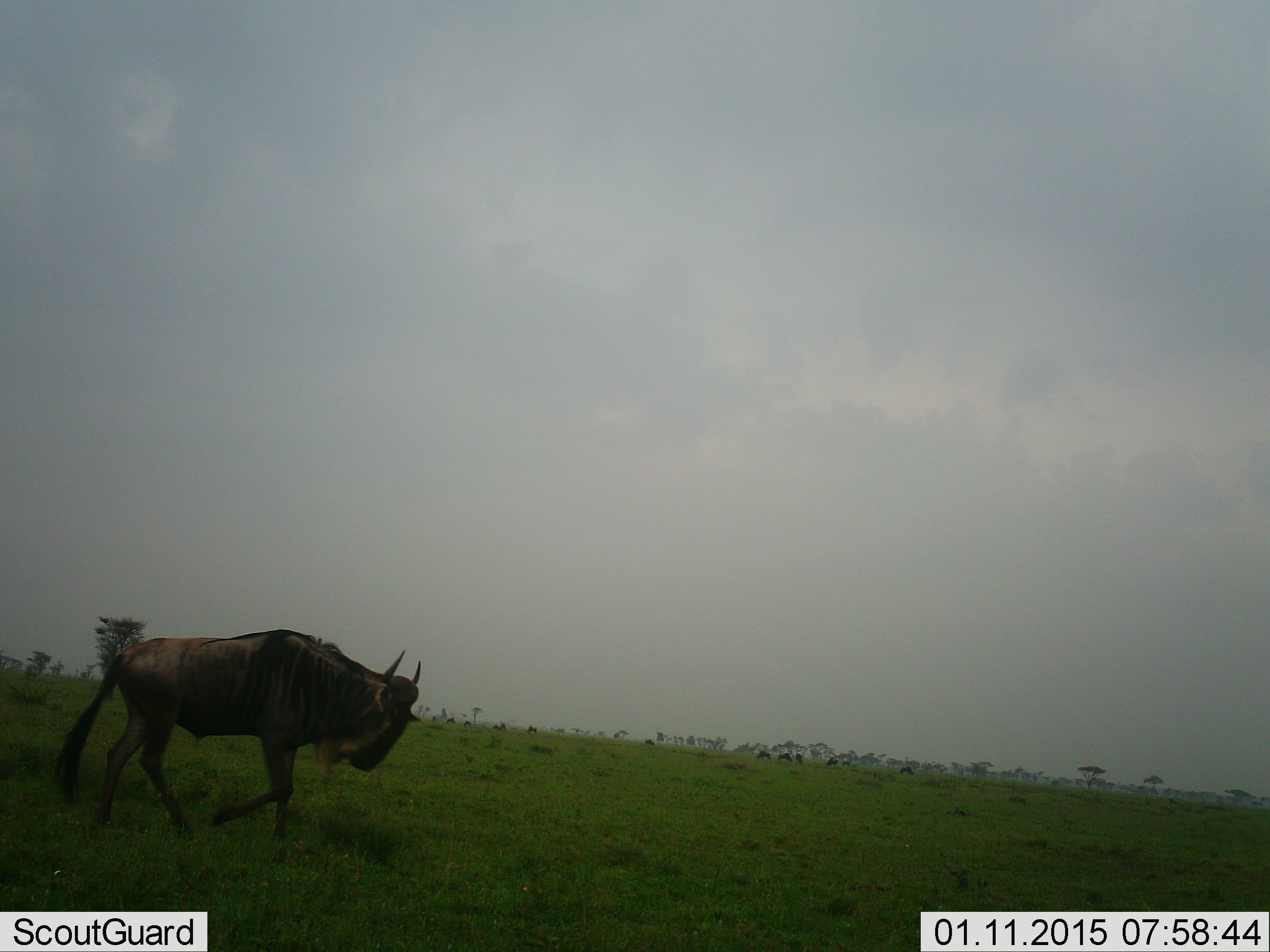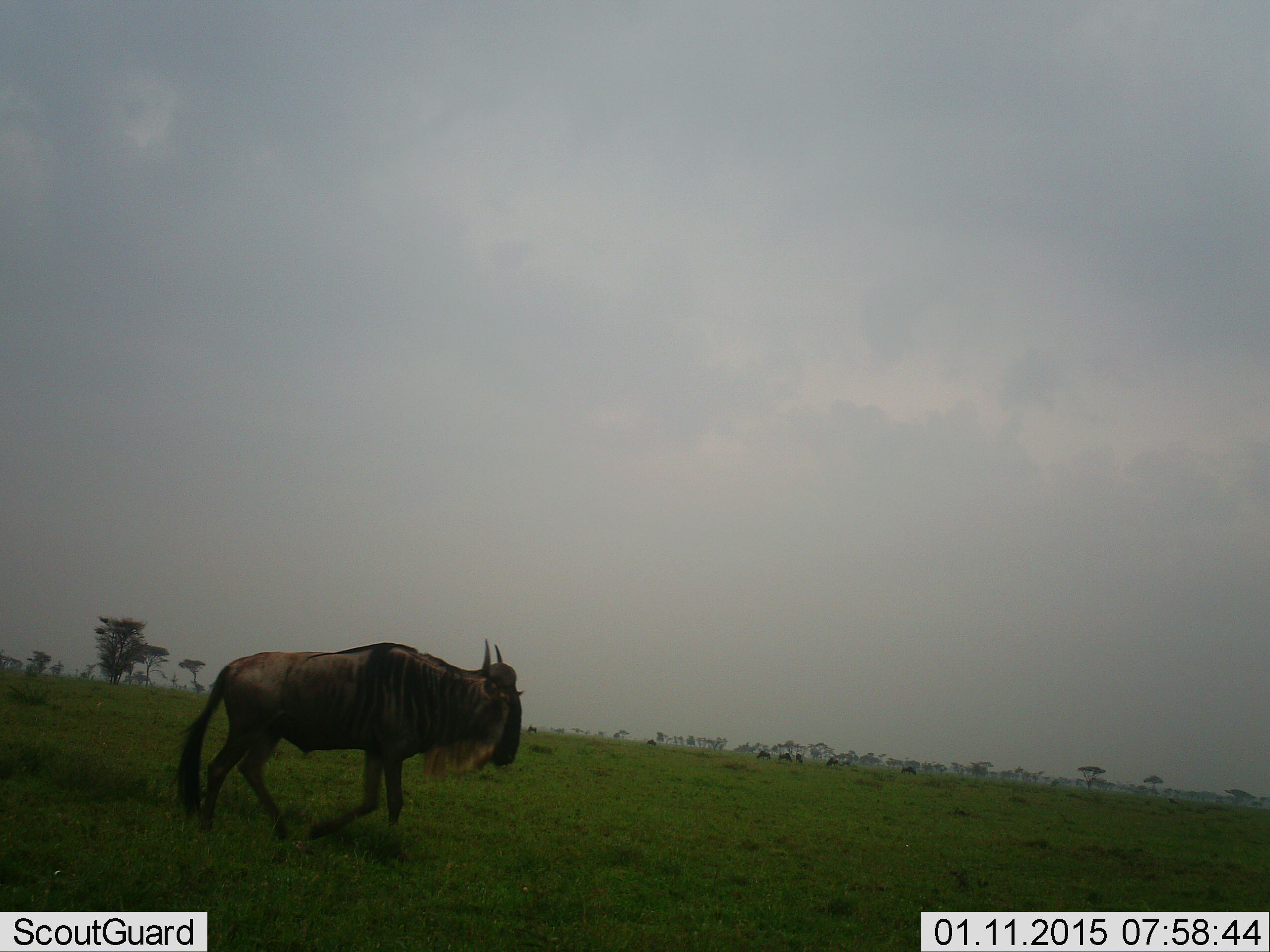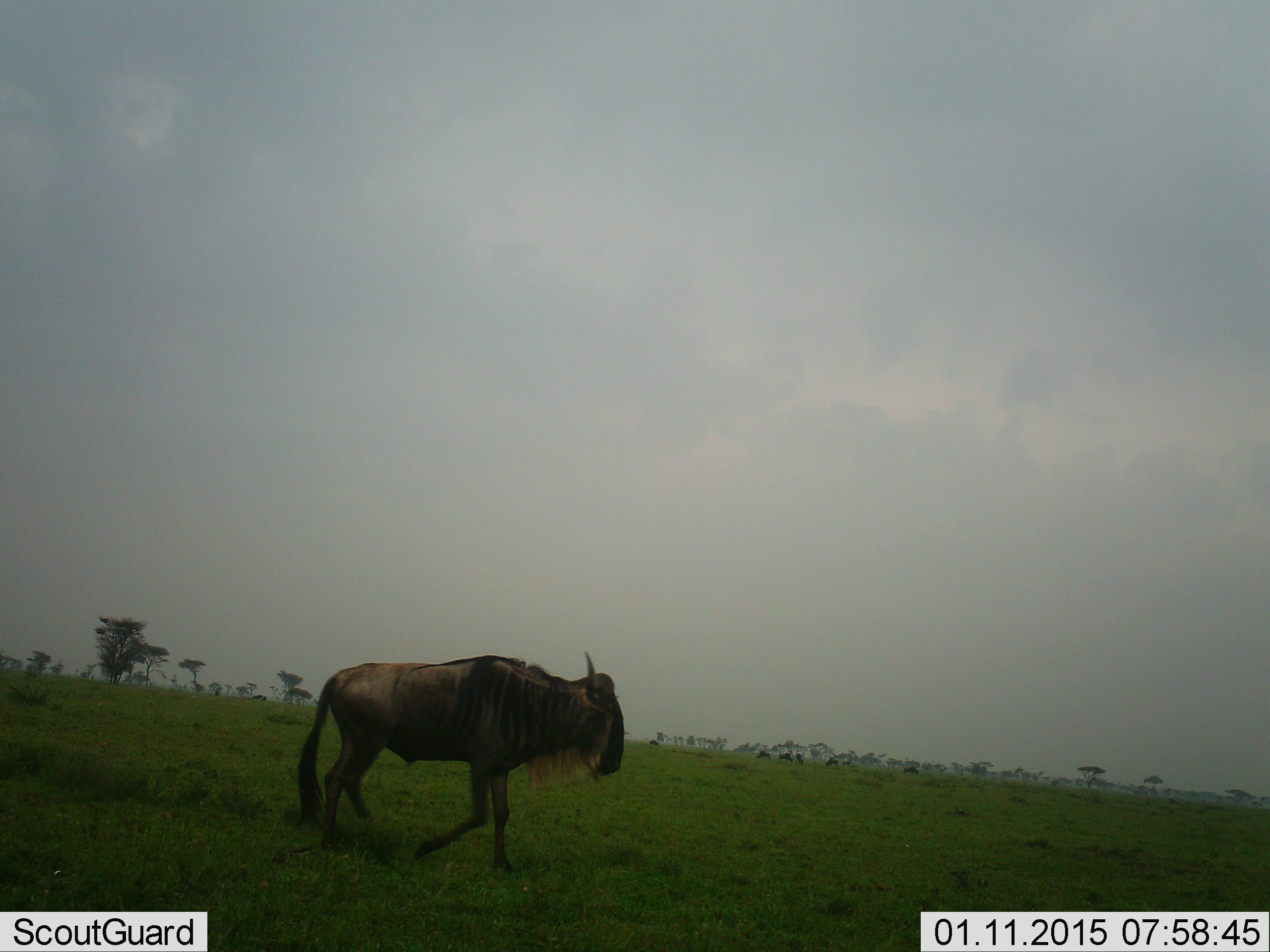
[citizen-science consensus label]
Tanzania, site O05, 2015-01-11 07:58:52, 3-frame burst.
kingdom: Animalia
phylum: Chordata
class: Mammalia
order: Artiodactyla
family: Bovidae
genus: Connochaetes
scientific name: Connochaetes taurinus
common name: blue wildebeest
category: wildebeest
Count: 1.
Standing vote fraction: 20%.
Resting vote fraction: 0%.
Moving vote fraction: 100%.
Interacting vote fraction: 0%.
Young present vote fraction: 0%.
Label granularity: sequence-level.